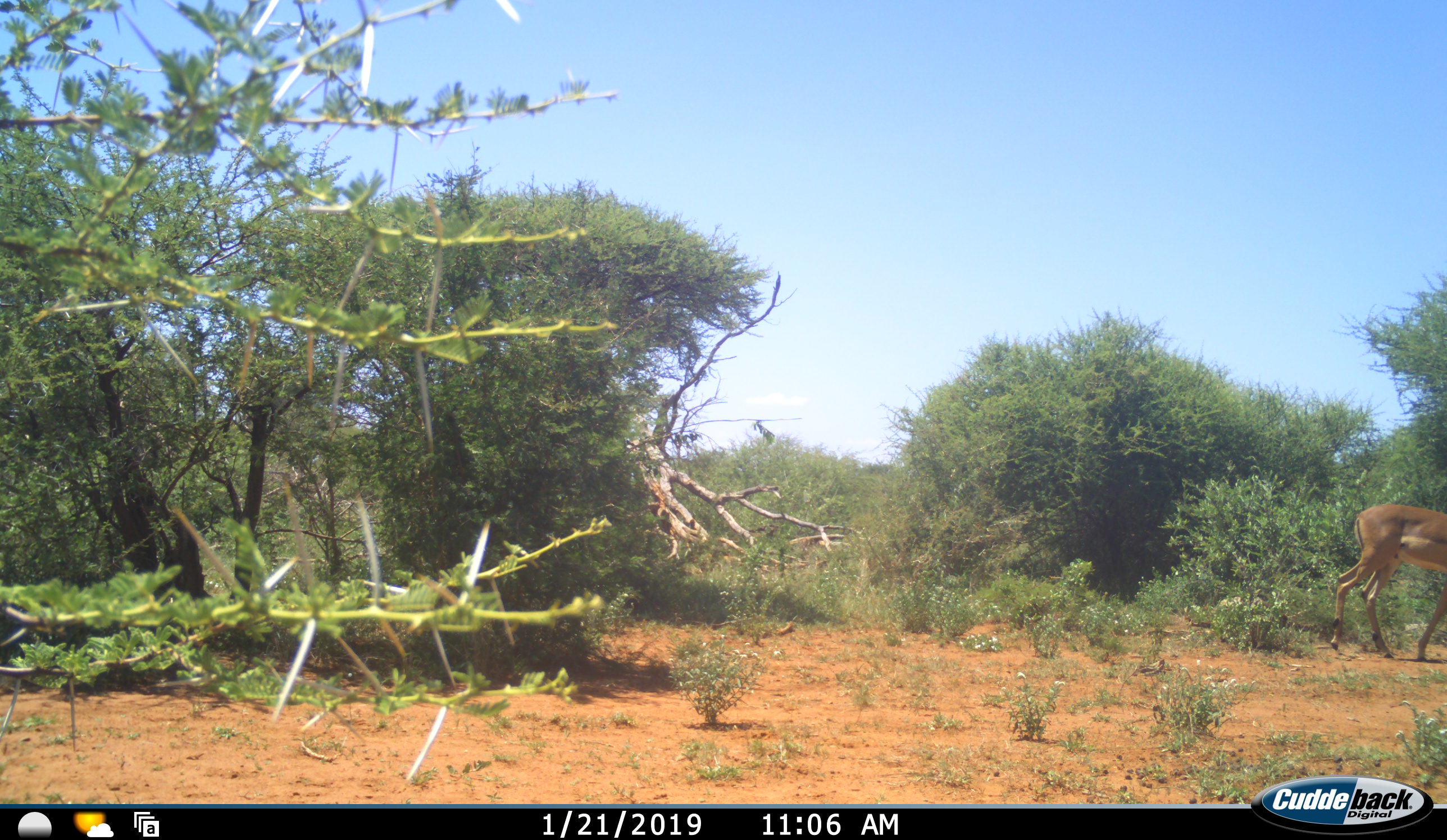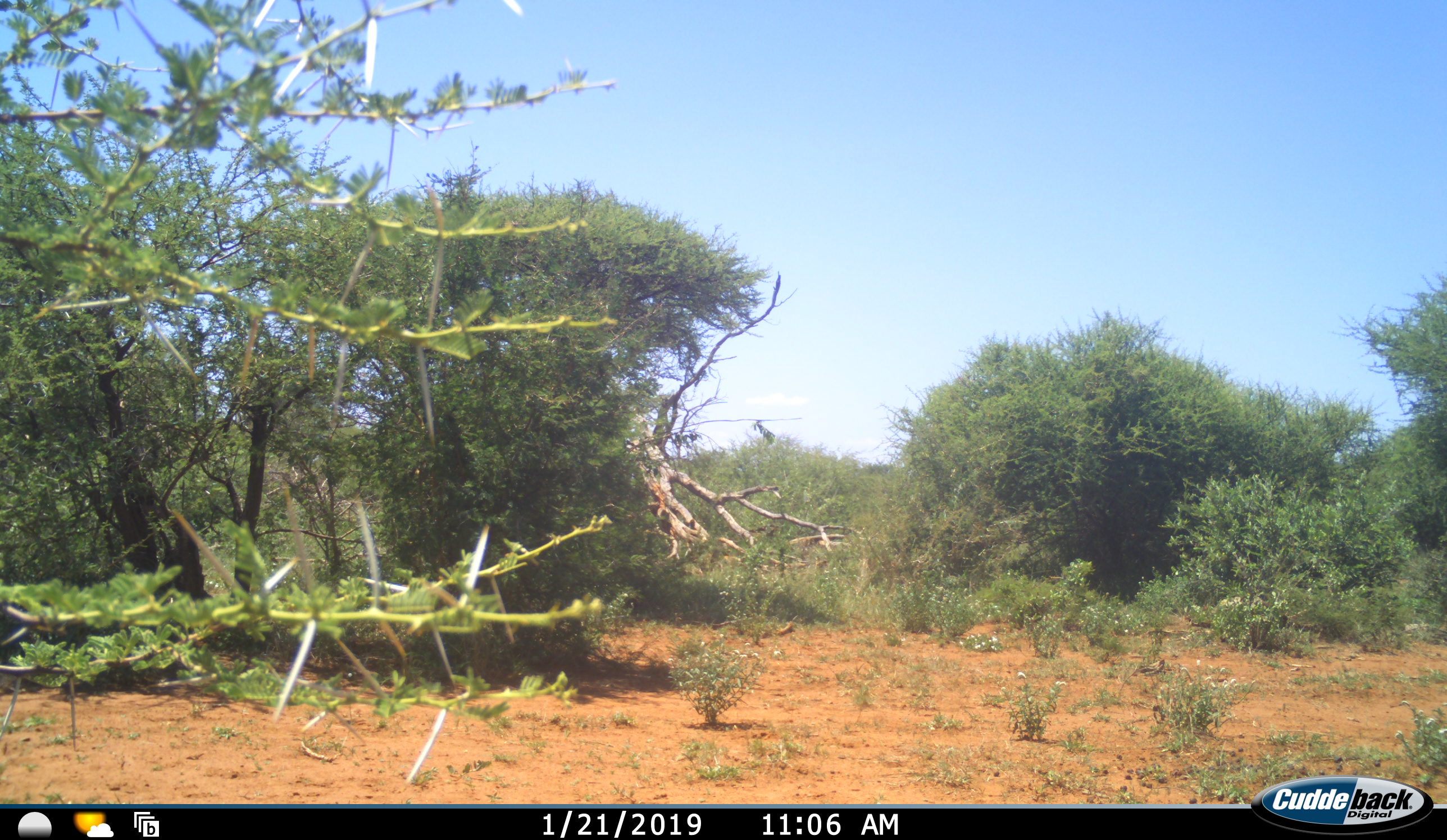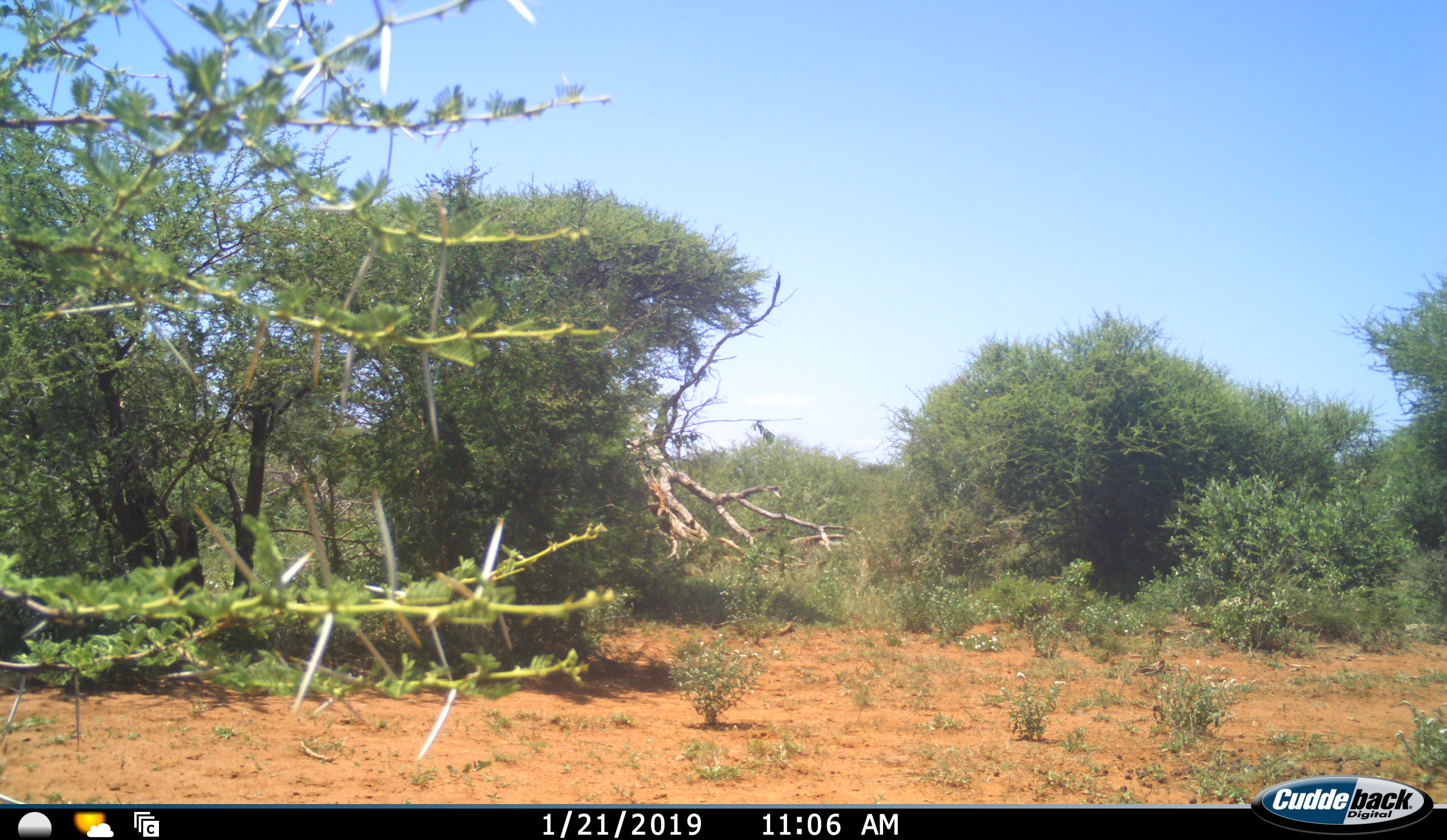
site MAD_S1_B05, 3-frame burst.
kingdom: Animalia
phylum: Chordata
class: Mammalia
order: Artiodactyla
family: Bovidae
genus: Aepyceros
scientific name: Aepyceros melampus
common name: impala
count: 1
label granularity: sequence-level